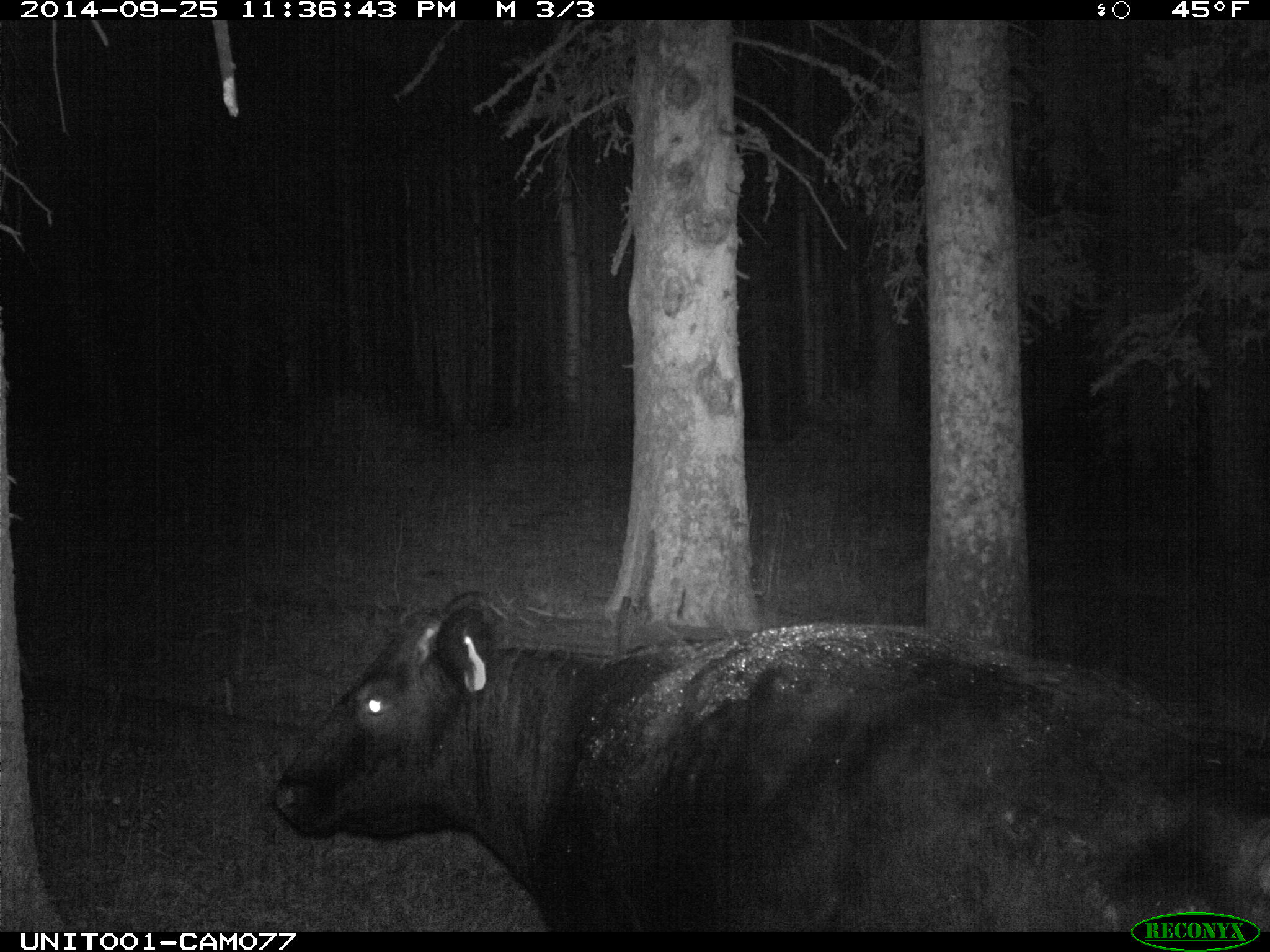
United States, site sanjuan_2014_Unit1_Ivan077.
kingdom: Animalia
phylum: Chordata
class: Mammalia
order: Artiodactyla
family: Bovidae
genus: Bos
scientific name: Bos taurus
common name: domestic cow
Bos taurus (domestic cow).